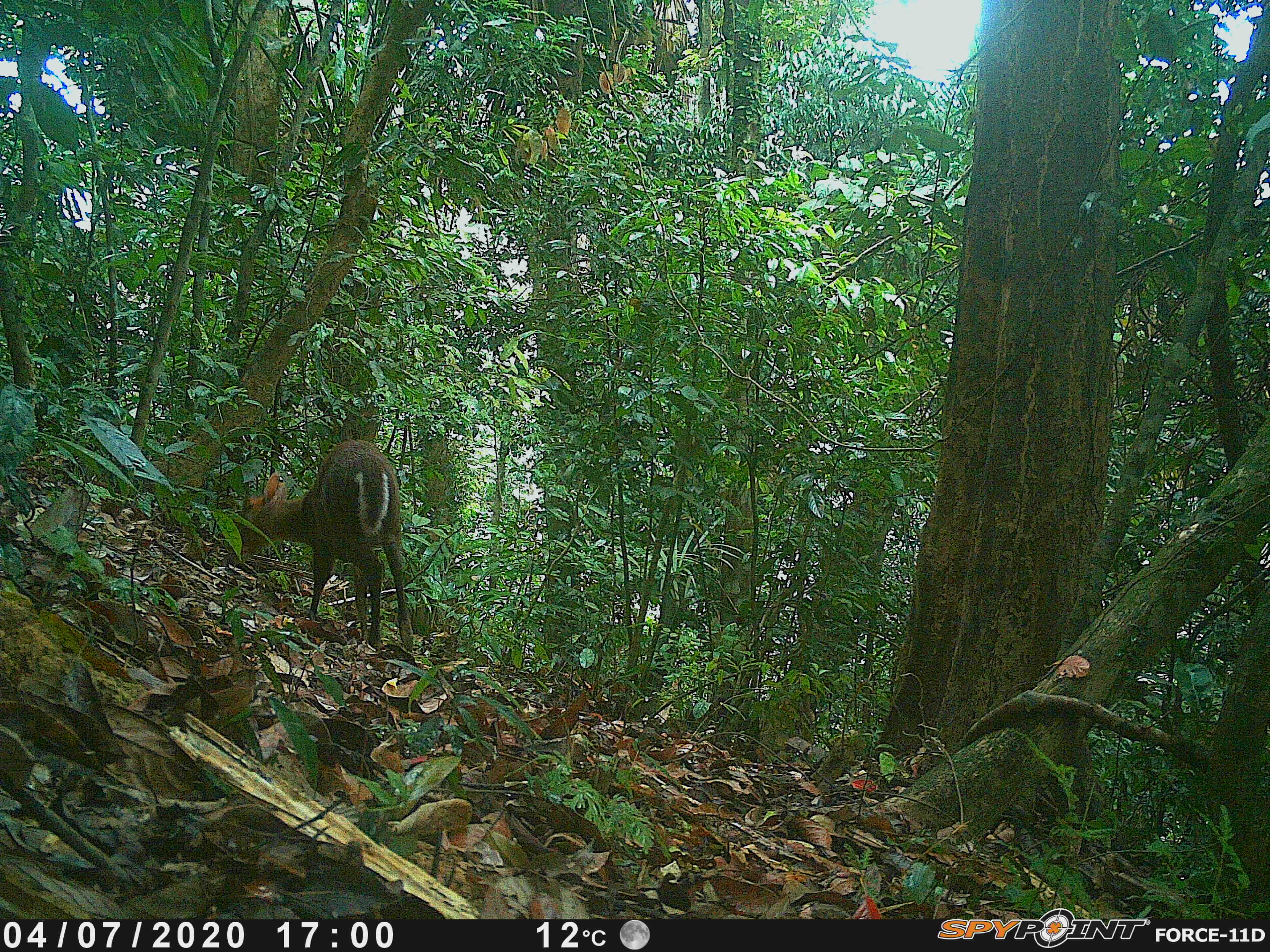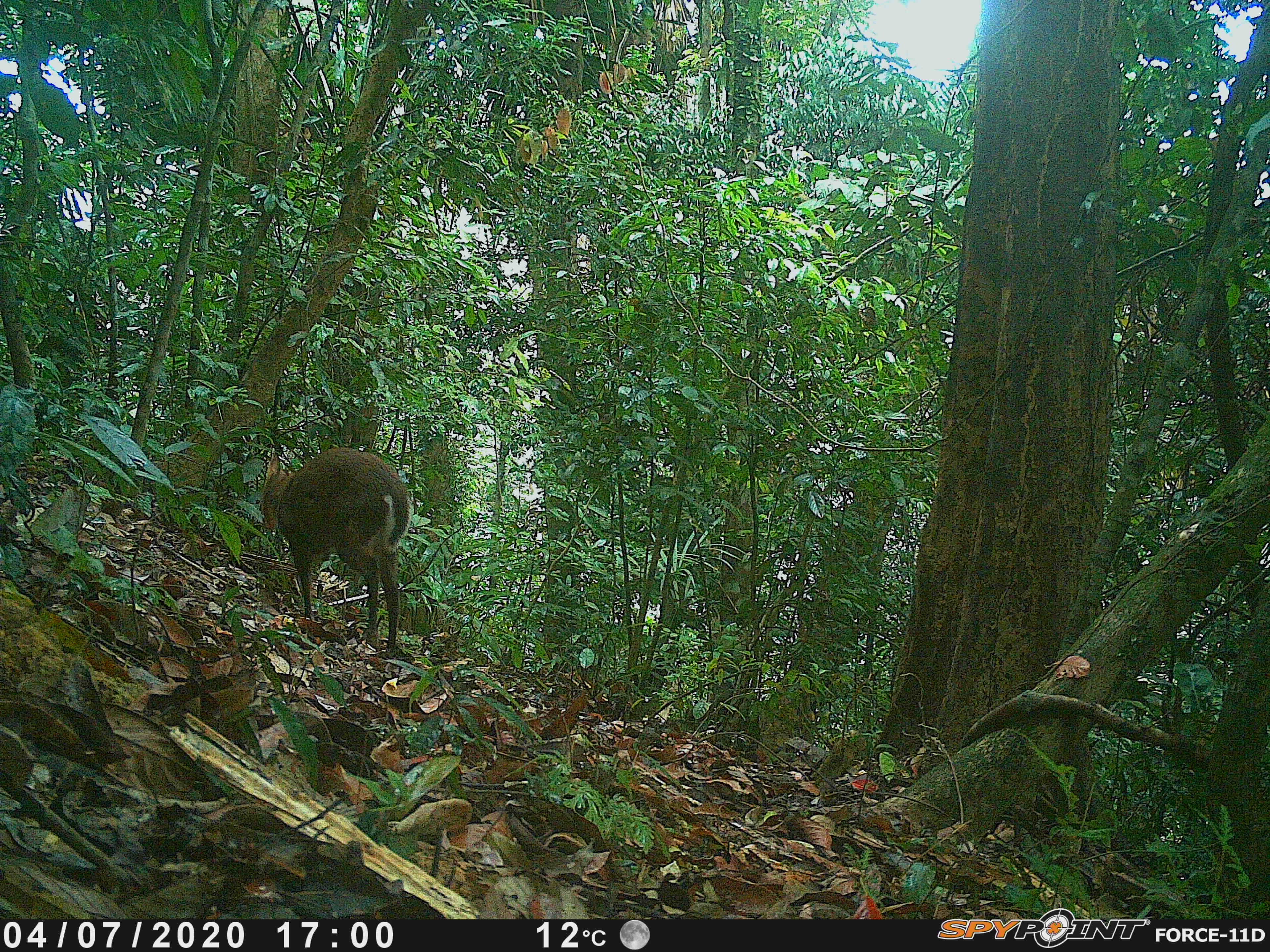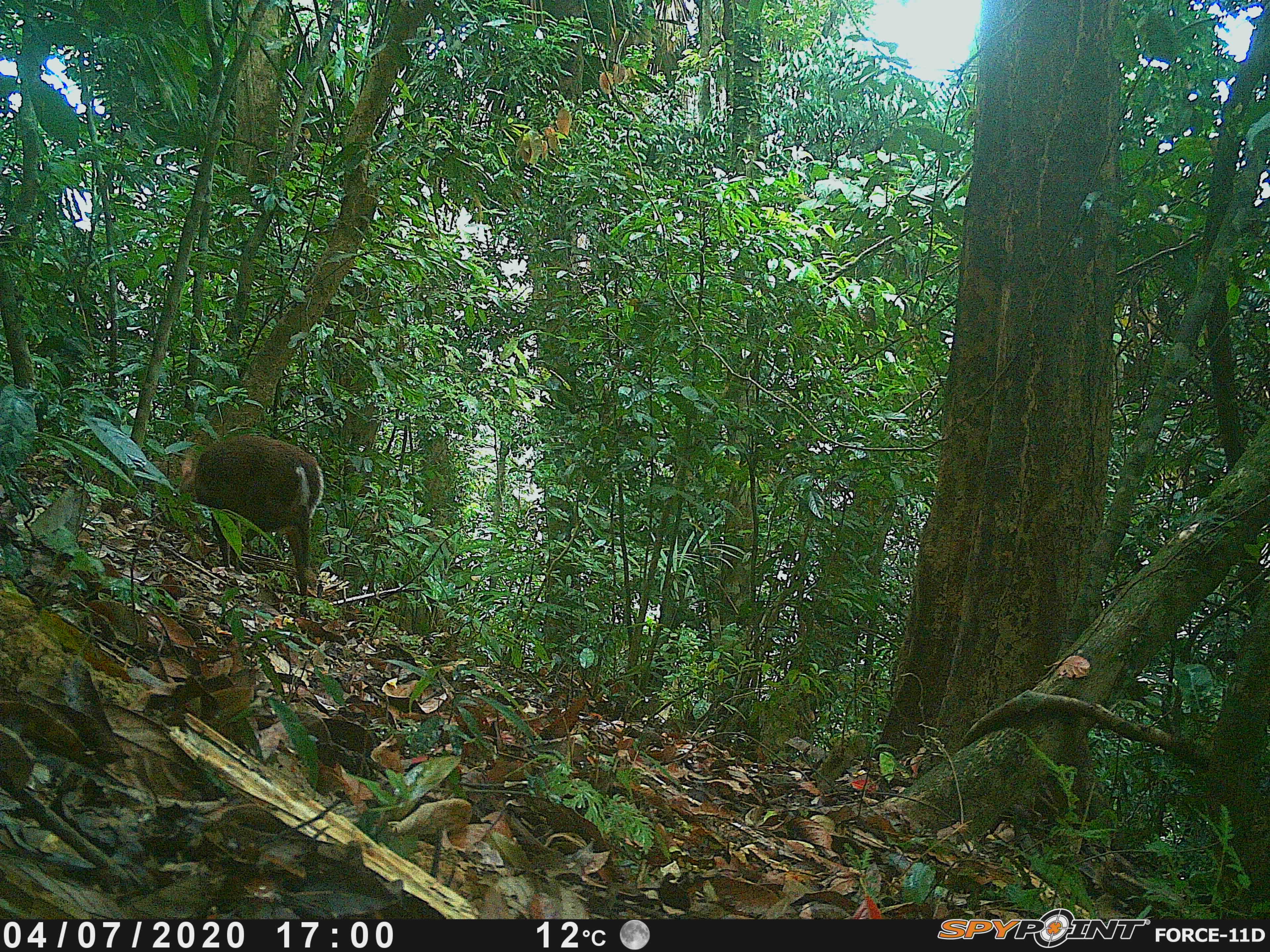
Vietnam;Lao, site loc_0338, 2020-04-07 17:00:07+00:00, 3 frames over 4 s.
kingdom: Animalia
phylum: Chordata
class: Mammalia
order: Artiodactyla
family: Cervidae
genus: Muntiacus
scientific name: Muntiacus rooseveltorum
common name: roosevelt's muntjac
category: roosevelts muntjac group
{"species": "roosevelts muntjac group (roosevelt's muntjac) (Muntiacus rooseveltorum)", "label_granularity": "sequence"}